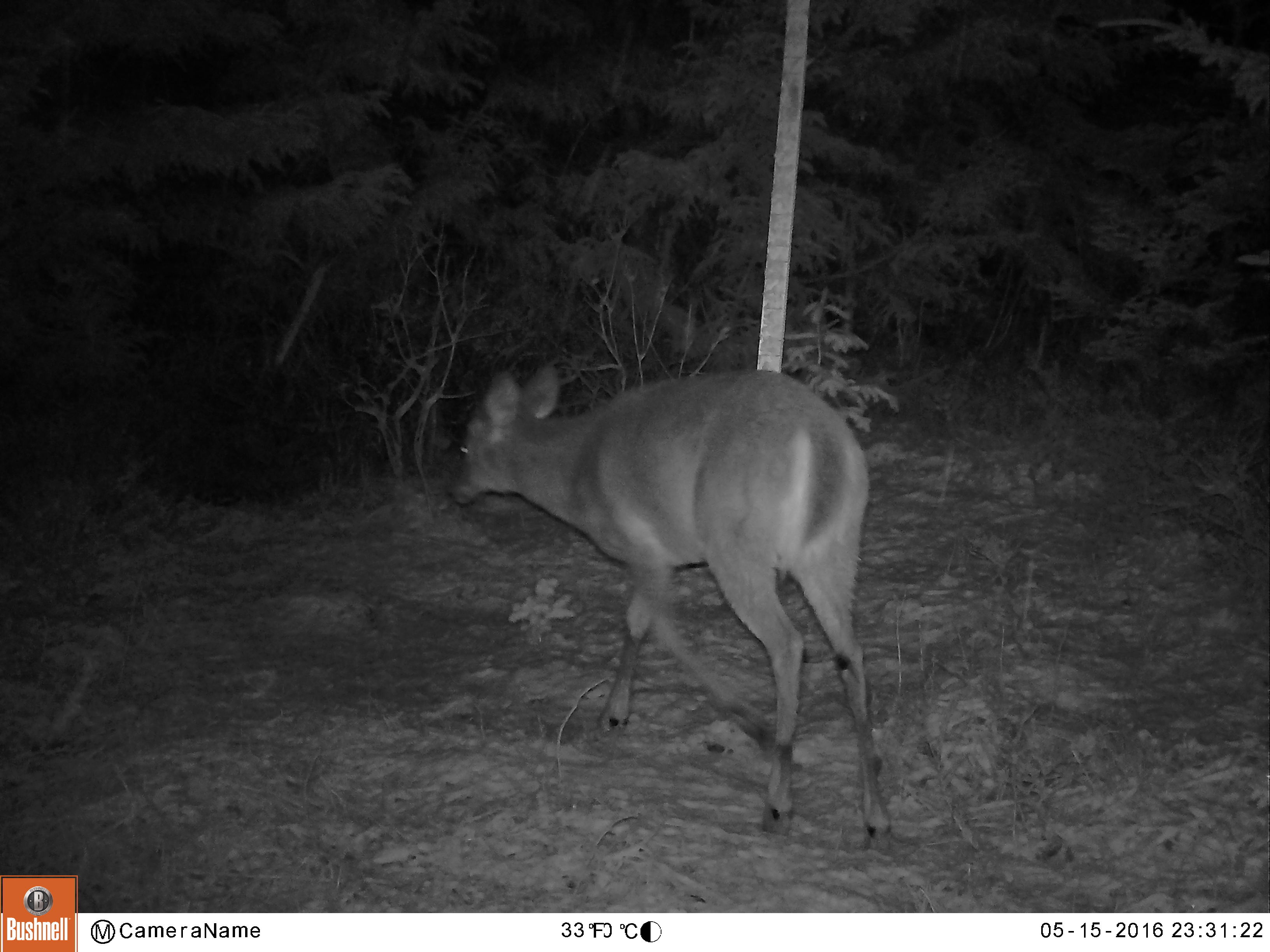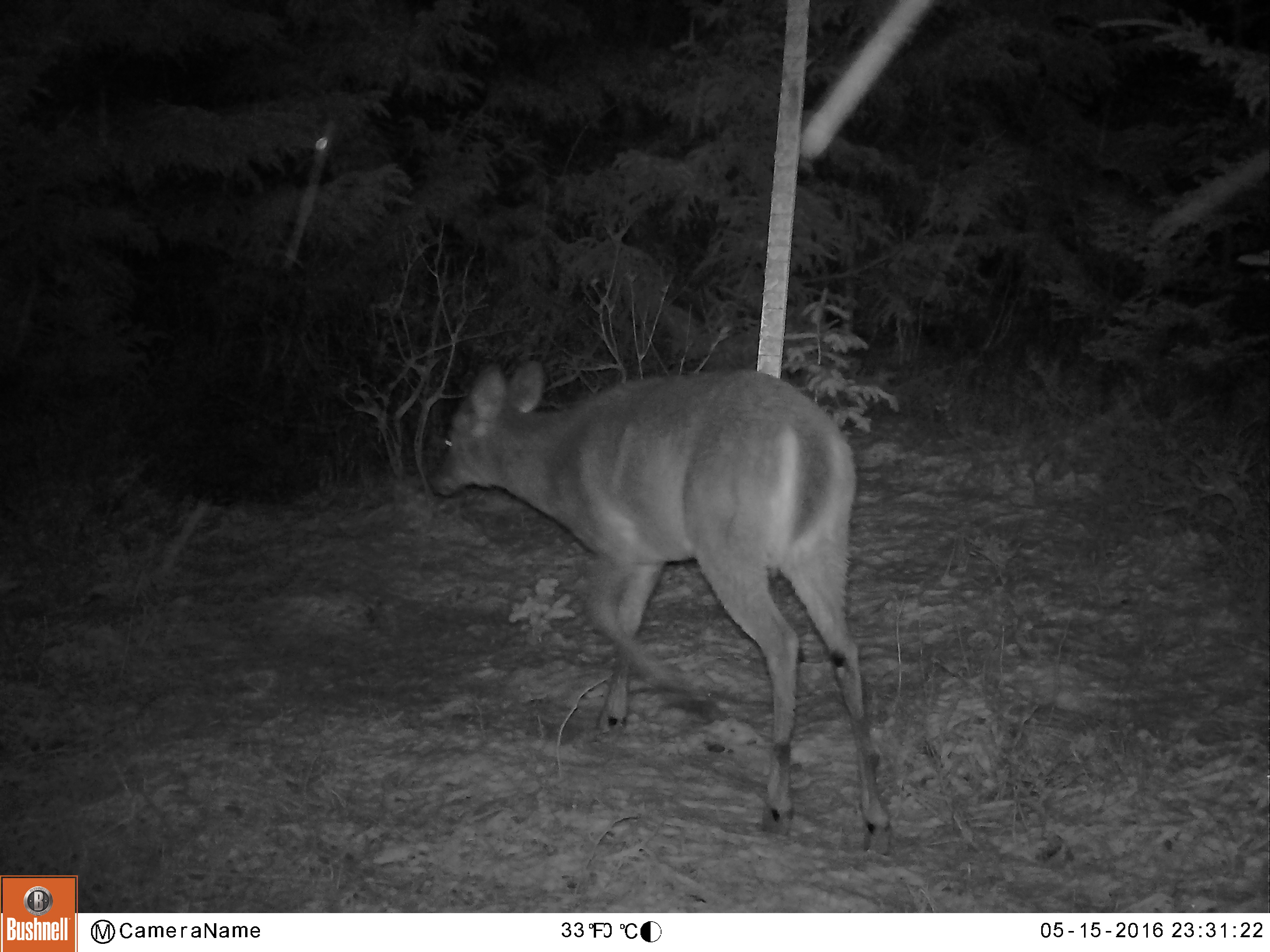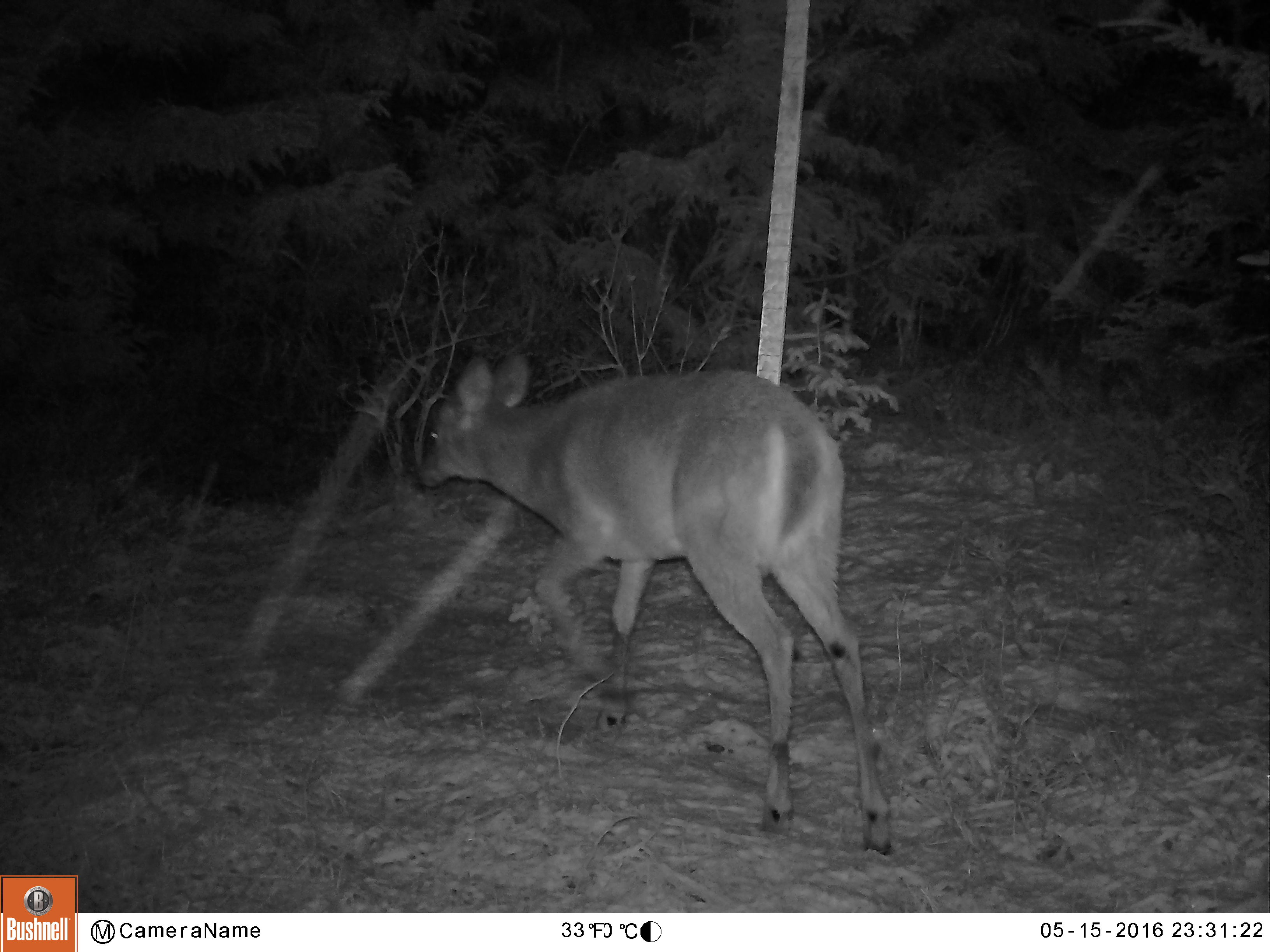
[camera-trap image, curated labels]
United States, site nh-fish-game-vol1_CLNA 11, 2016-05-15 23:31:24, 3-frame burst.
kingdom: Animalia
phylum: Chordata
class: Mammalia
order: Artiodactyla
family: Cervidae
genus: Odocoileus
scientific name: Odocoileus virginianus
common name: white-tailed deer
White-tailed deer (Odocoileus virginianus).